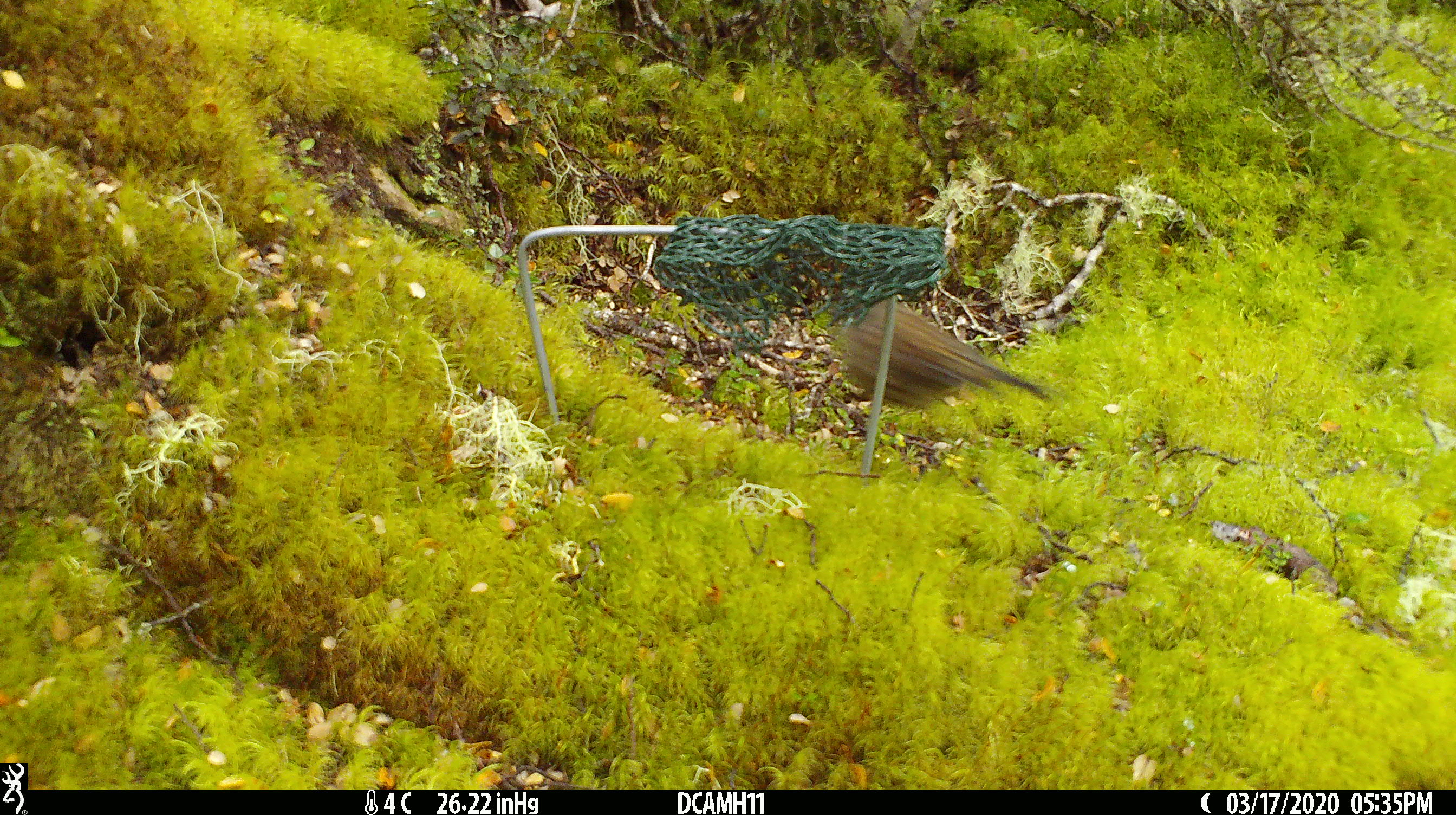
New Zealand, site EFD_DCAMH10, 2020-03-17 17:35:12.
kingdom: Animalia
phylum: Chordata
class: Aves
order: Passeriformes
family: Prunellidae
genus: Prunella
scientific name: Prunella modularis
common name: dunnock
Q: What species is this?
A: Dunnock (Prunella modularis).